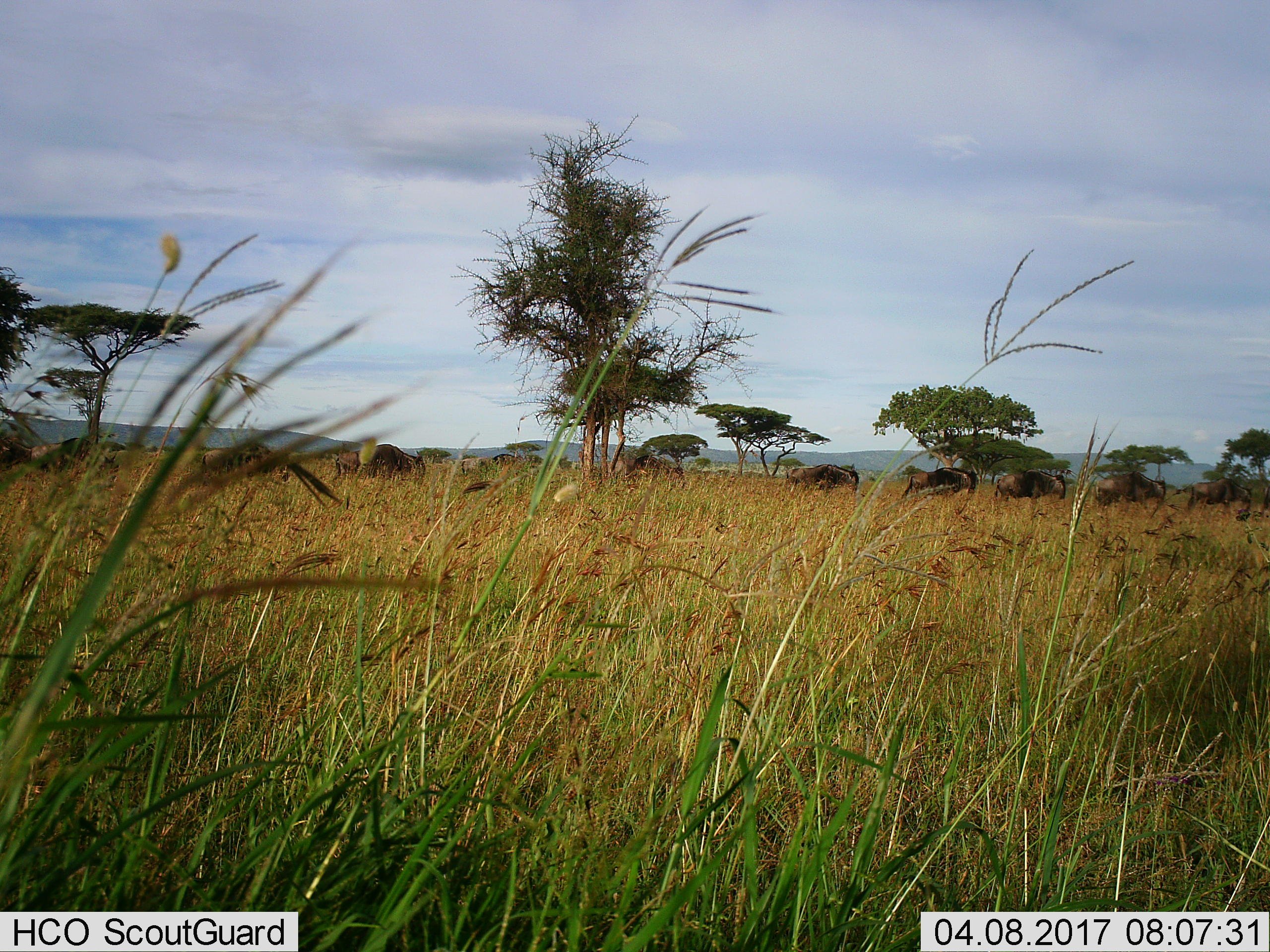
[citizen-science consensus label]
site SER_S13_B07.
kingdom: Animalia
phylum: Chordata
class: Mammalia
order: Artiodactyla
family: Bovidae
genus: Connochaetes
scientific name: Connochaetes taurinus taurinus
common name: blue wildebeest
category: wildebeestblue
Wildebeestblue (blue wildebeest) (Connochaetes taurinus taurinus), count 8. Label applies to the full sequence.